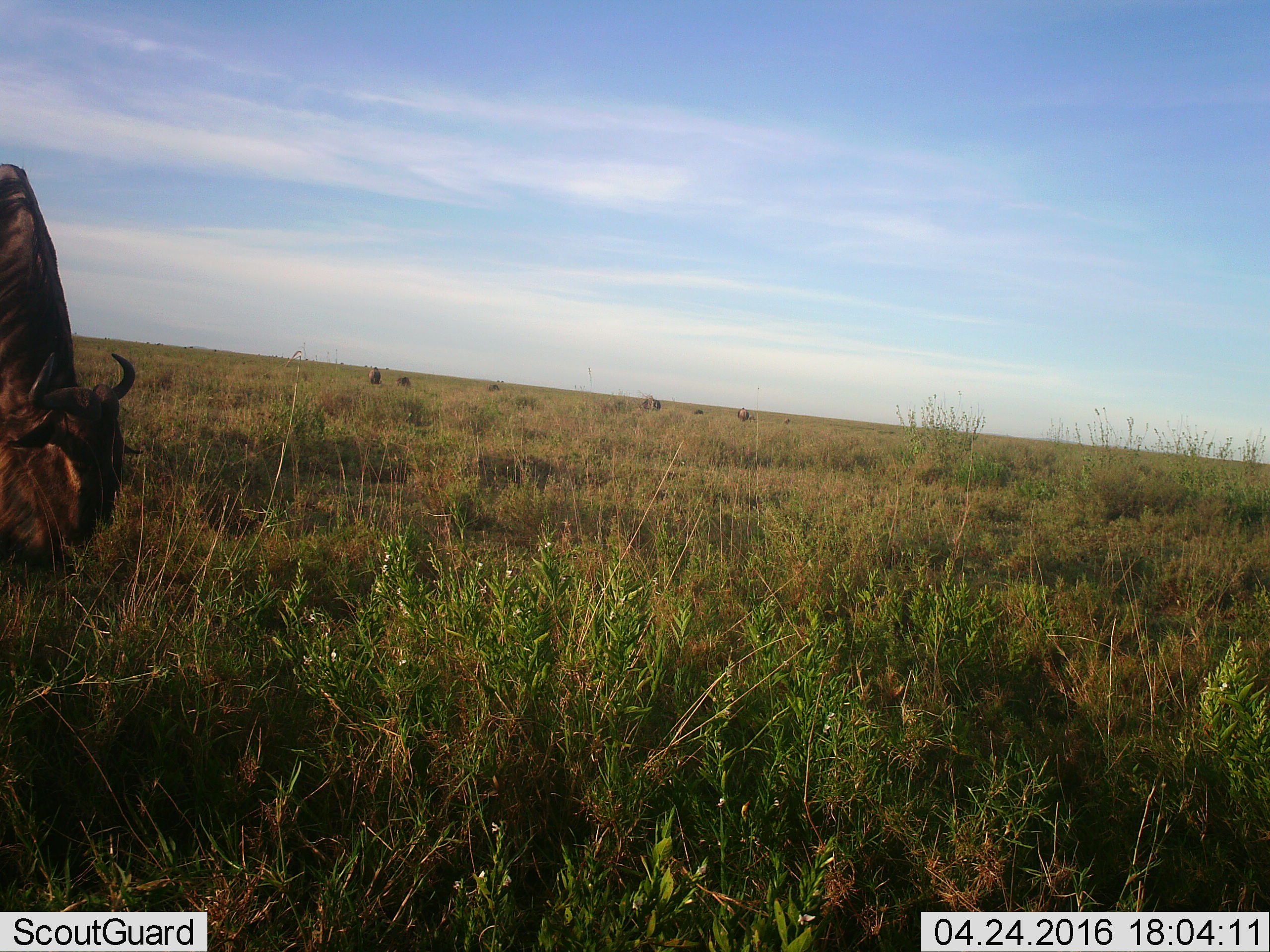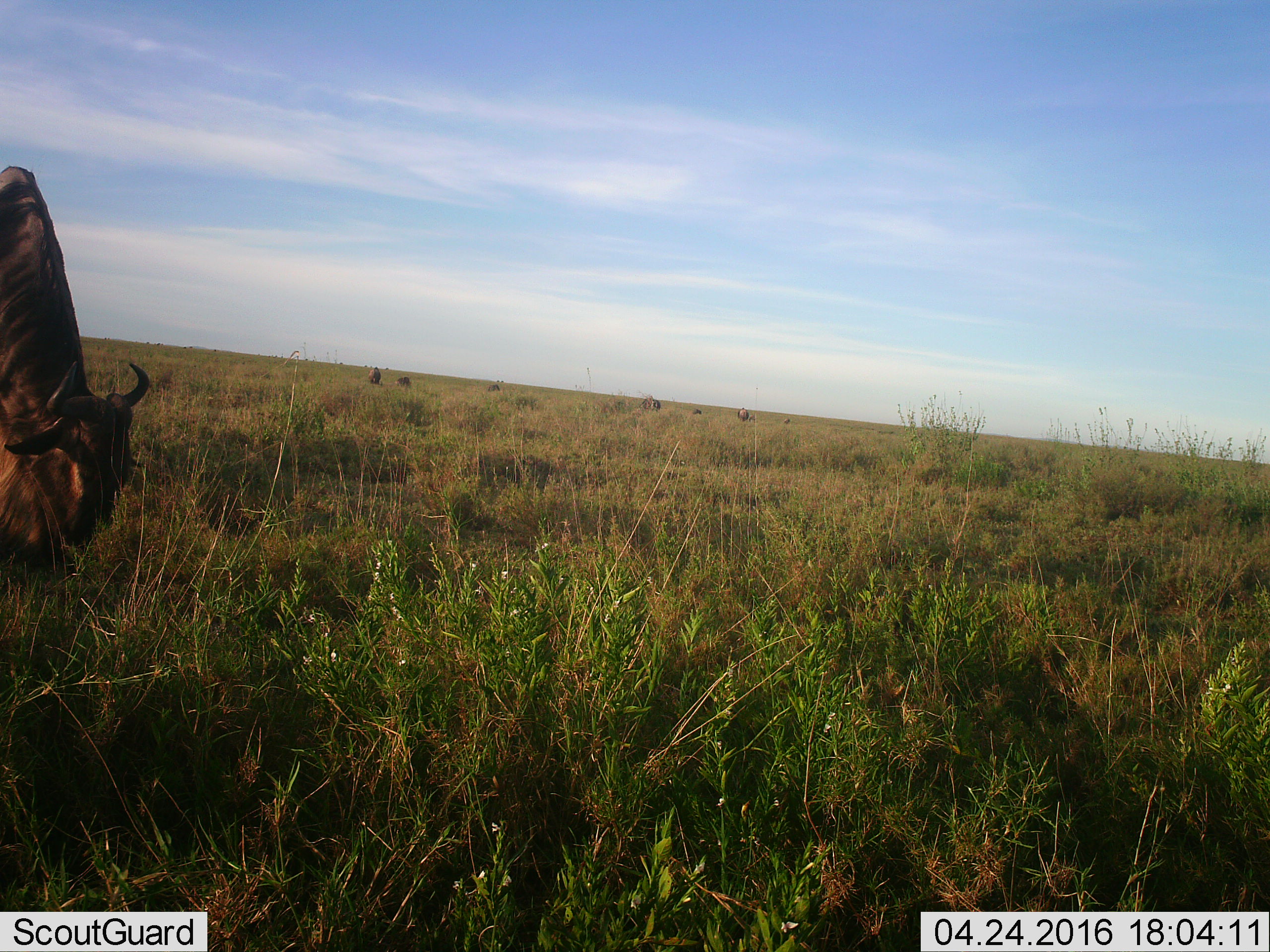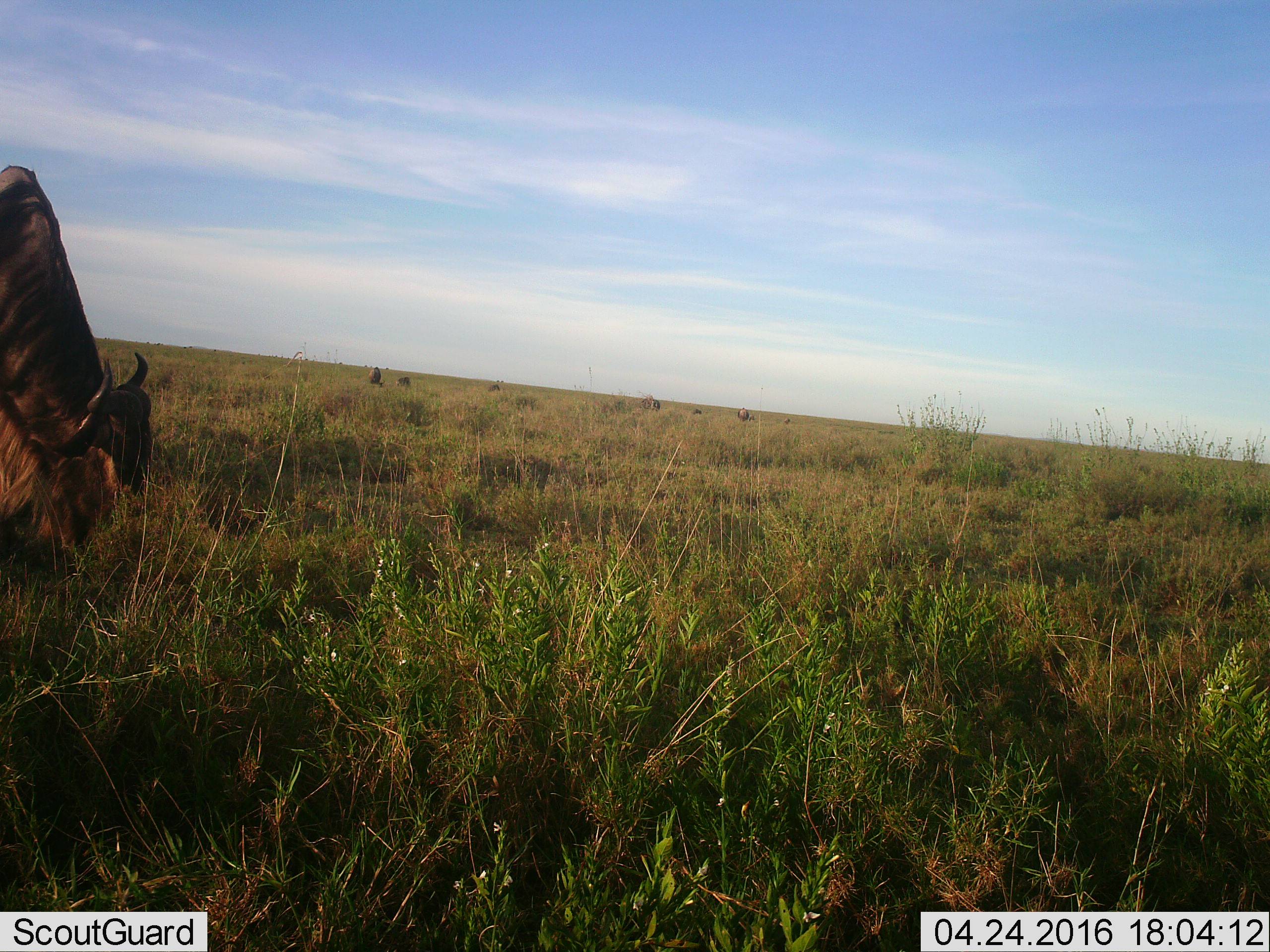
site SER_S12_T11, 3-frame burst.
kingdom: Animalia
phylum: Chordata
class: Mammalia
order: Artiodactyla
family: Bovidae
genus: Connochaetes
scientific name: Connochaetes taurinus taurinus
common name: blue wildebeest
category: wildebeestblue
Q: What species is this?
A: Wildebeestblue (blue wildebeest) (Connochaetes taurinus taurinus).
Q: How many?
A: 8.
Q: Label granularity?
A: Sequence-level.